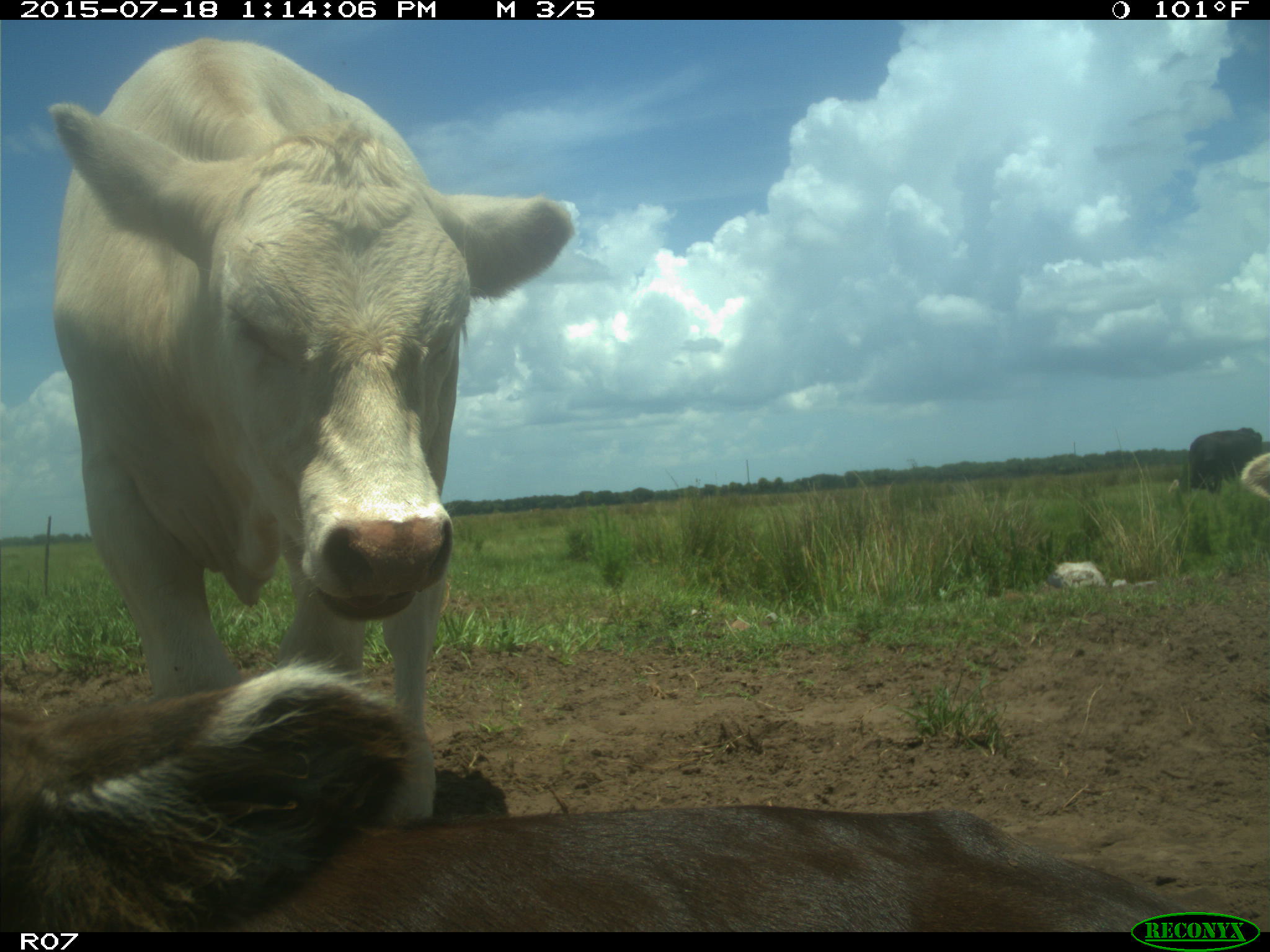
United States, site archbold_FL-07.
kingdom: Animalia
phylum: Chordata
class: Mammalia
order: Artiodactyla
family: Bovidae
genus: Bos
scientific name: Bos taurus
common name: domestic cow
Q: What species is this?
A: Bos taurus (domestic cow).